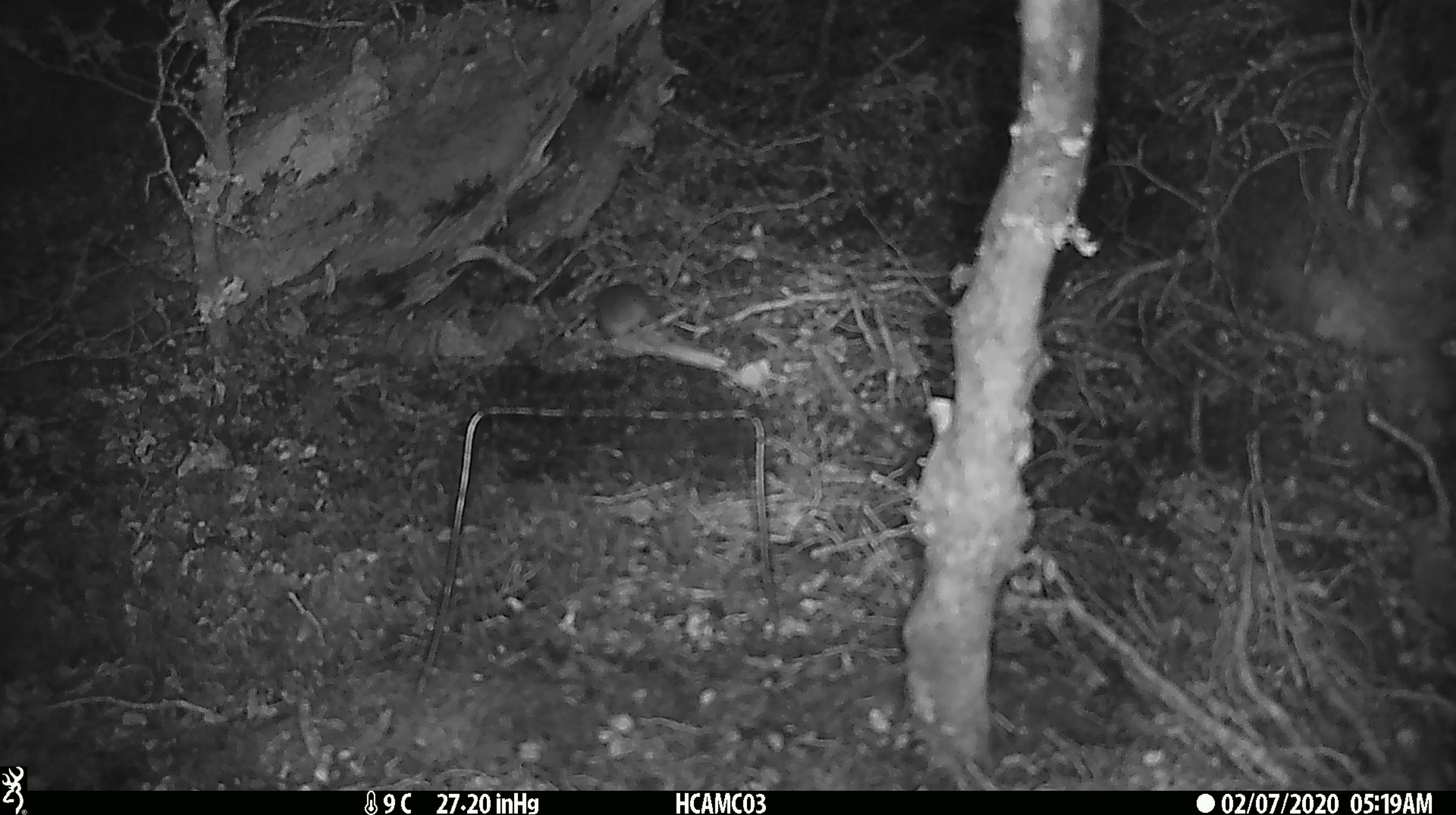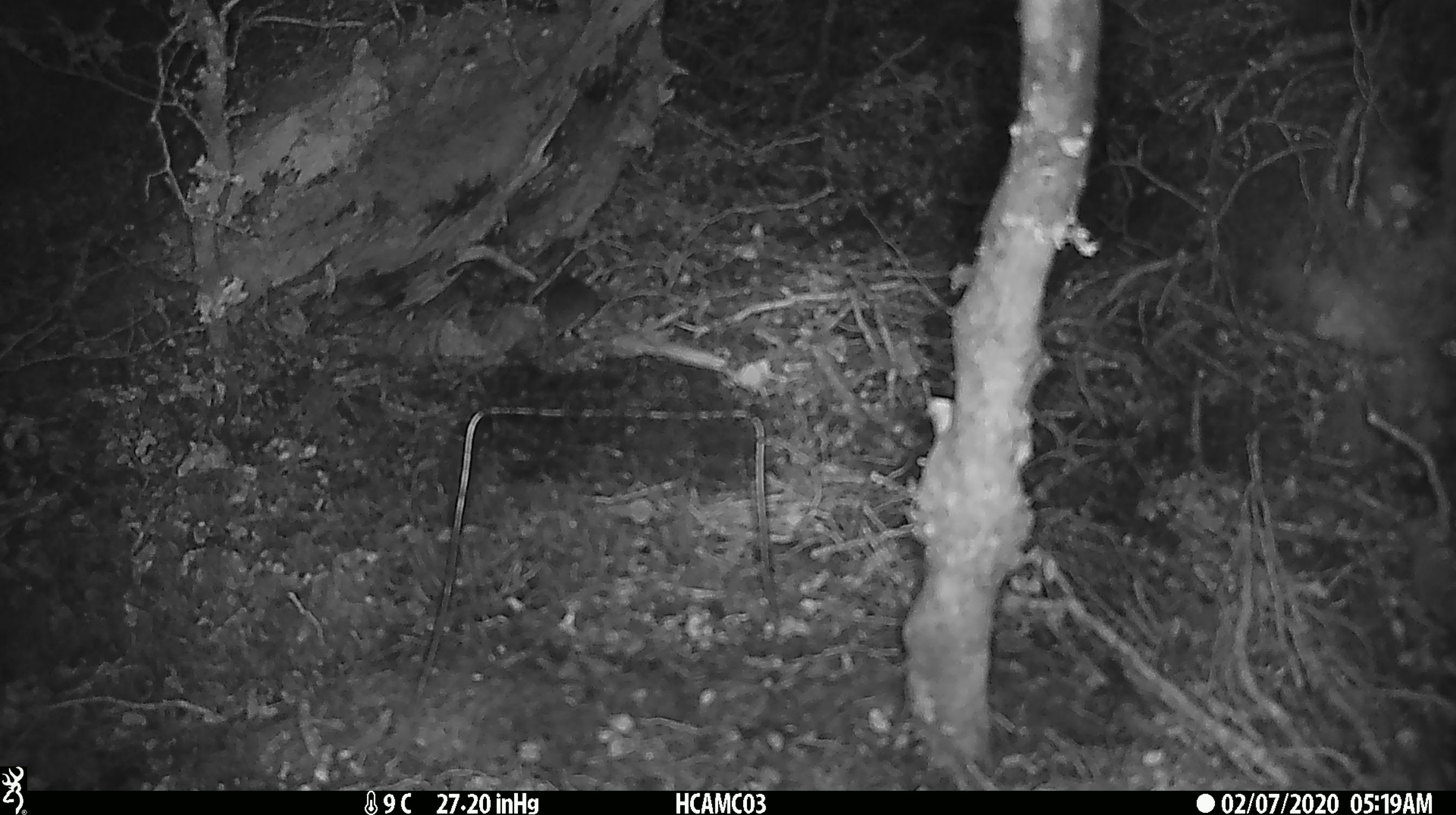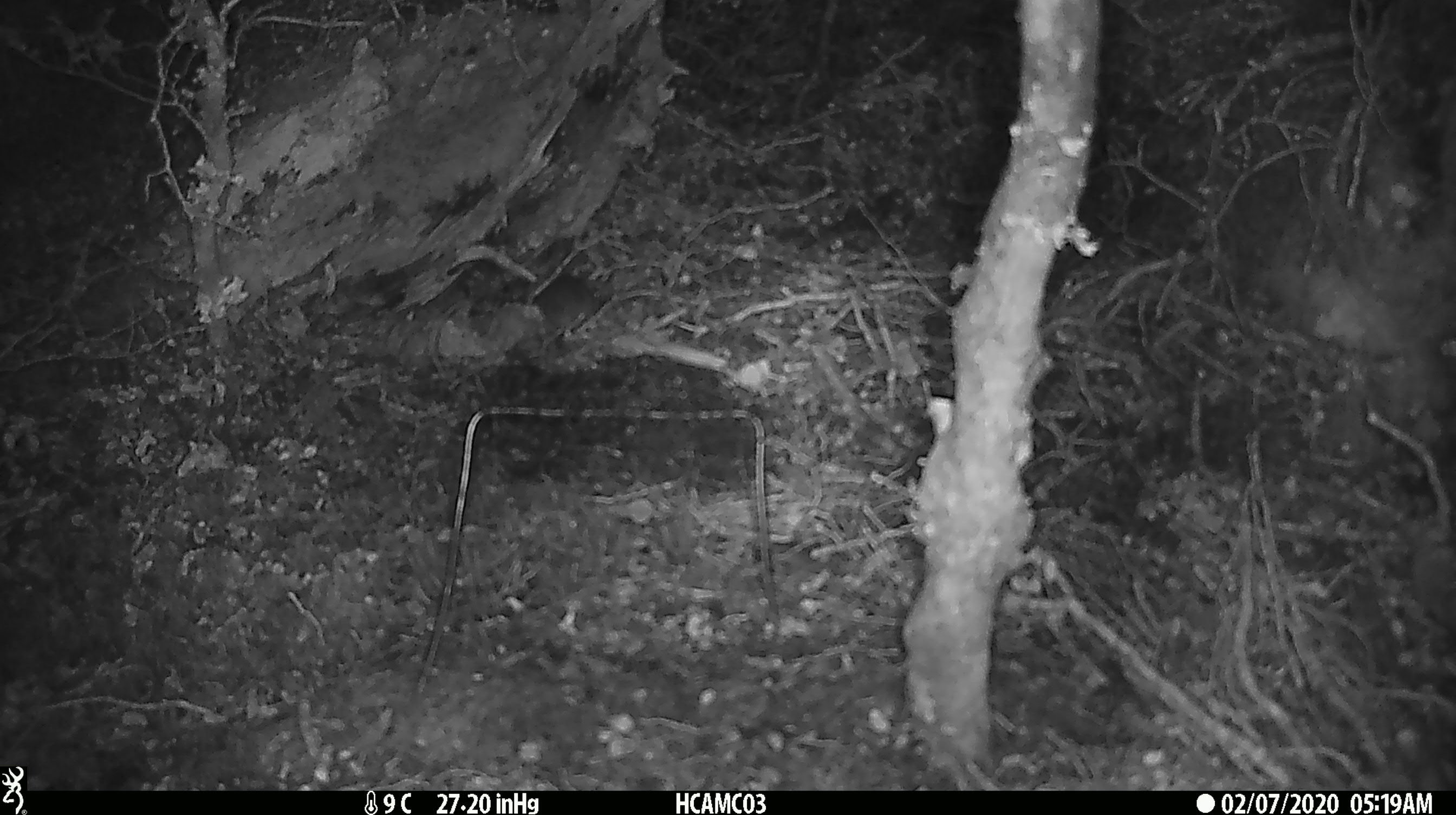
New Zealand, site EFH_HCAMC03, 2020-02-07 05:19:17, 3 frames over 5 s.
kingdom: Animalia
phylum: Chordata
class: Mammalia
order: Rodentia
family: Muridae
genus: Mus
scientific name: Mus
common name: mouse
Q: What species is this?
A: Mouse (Mus).